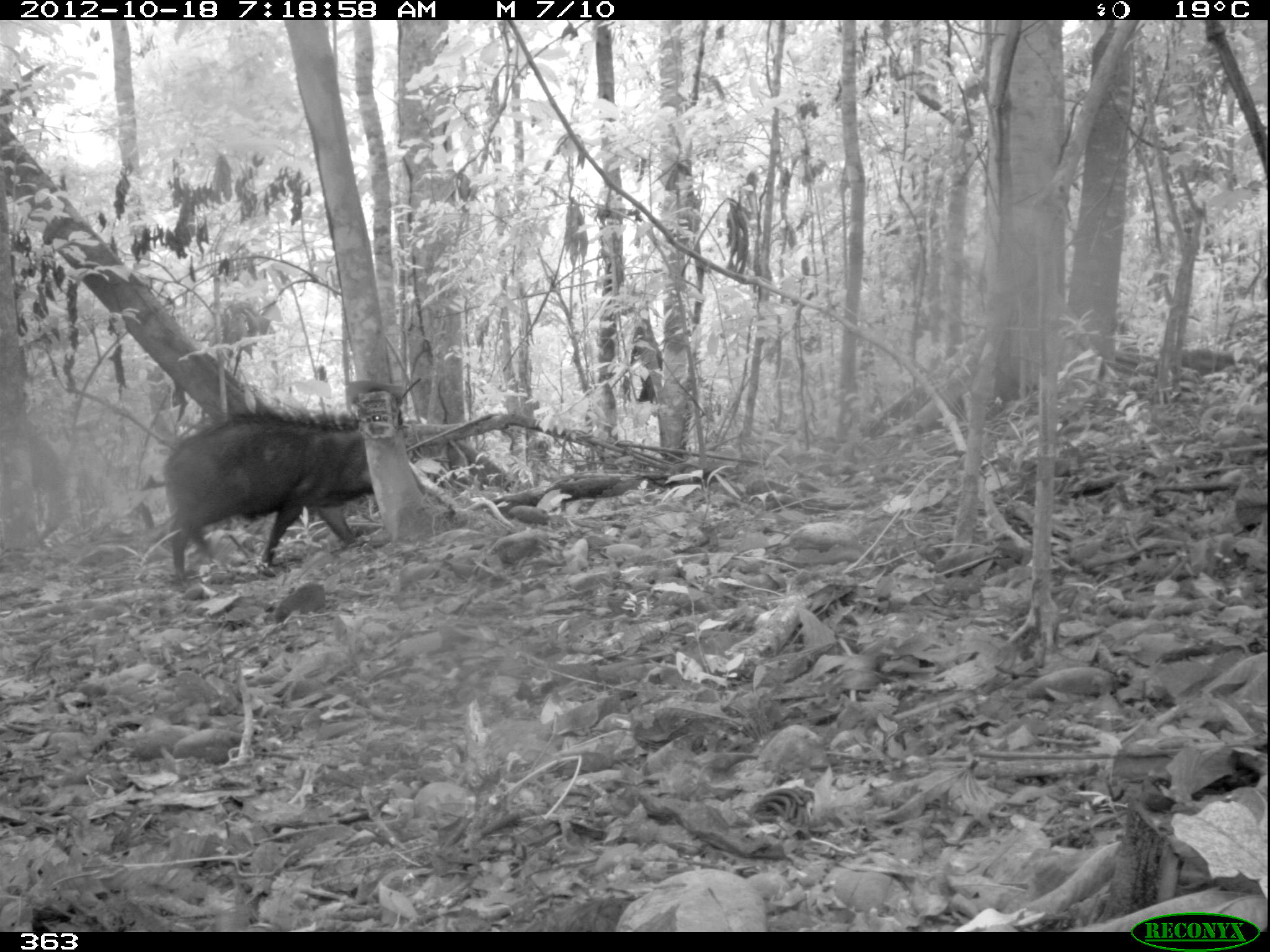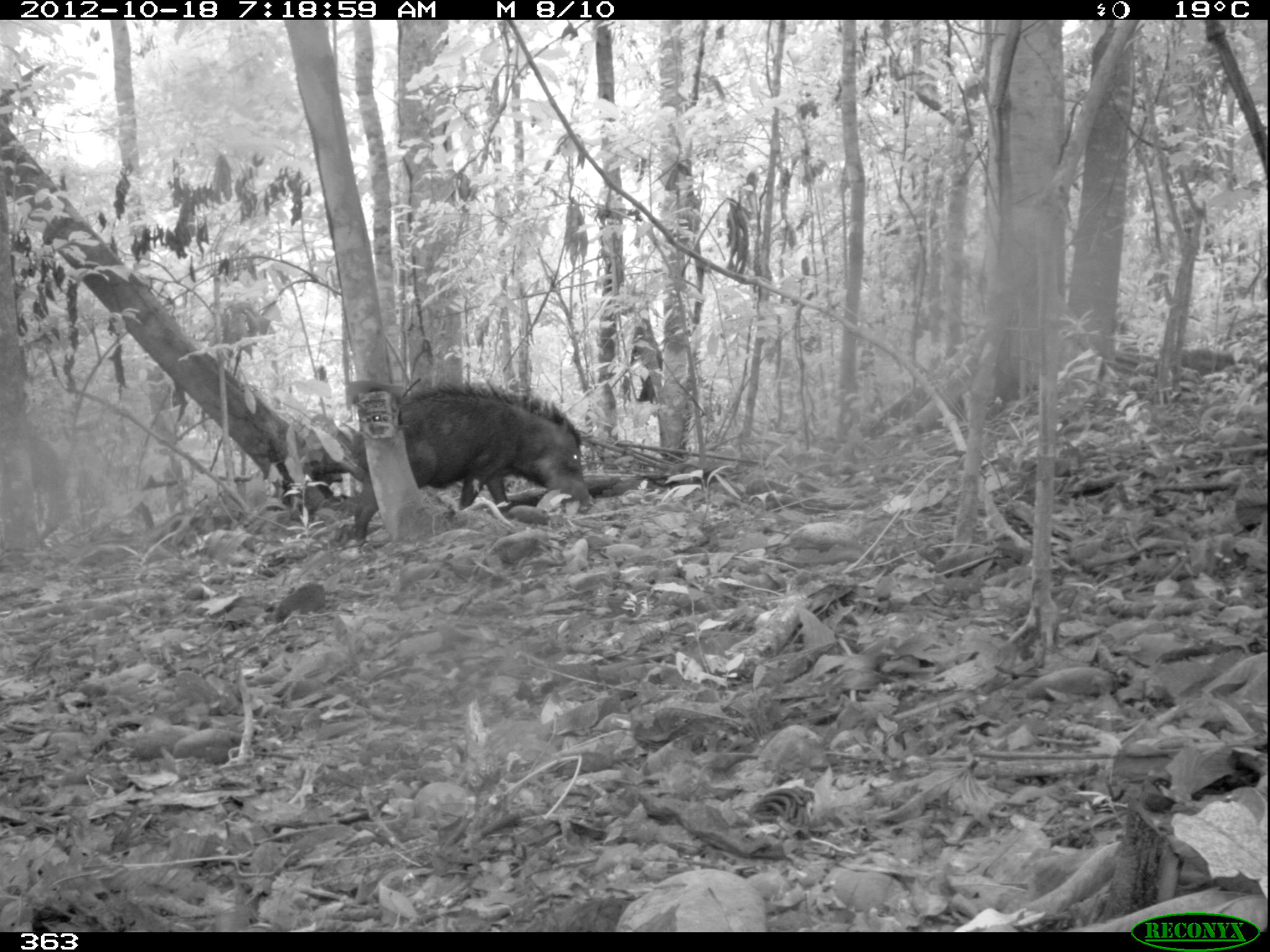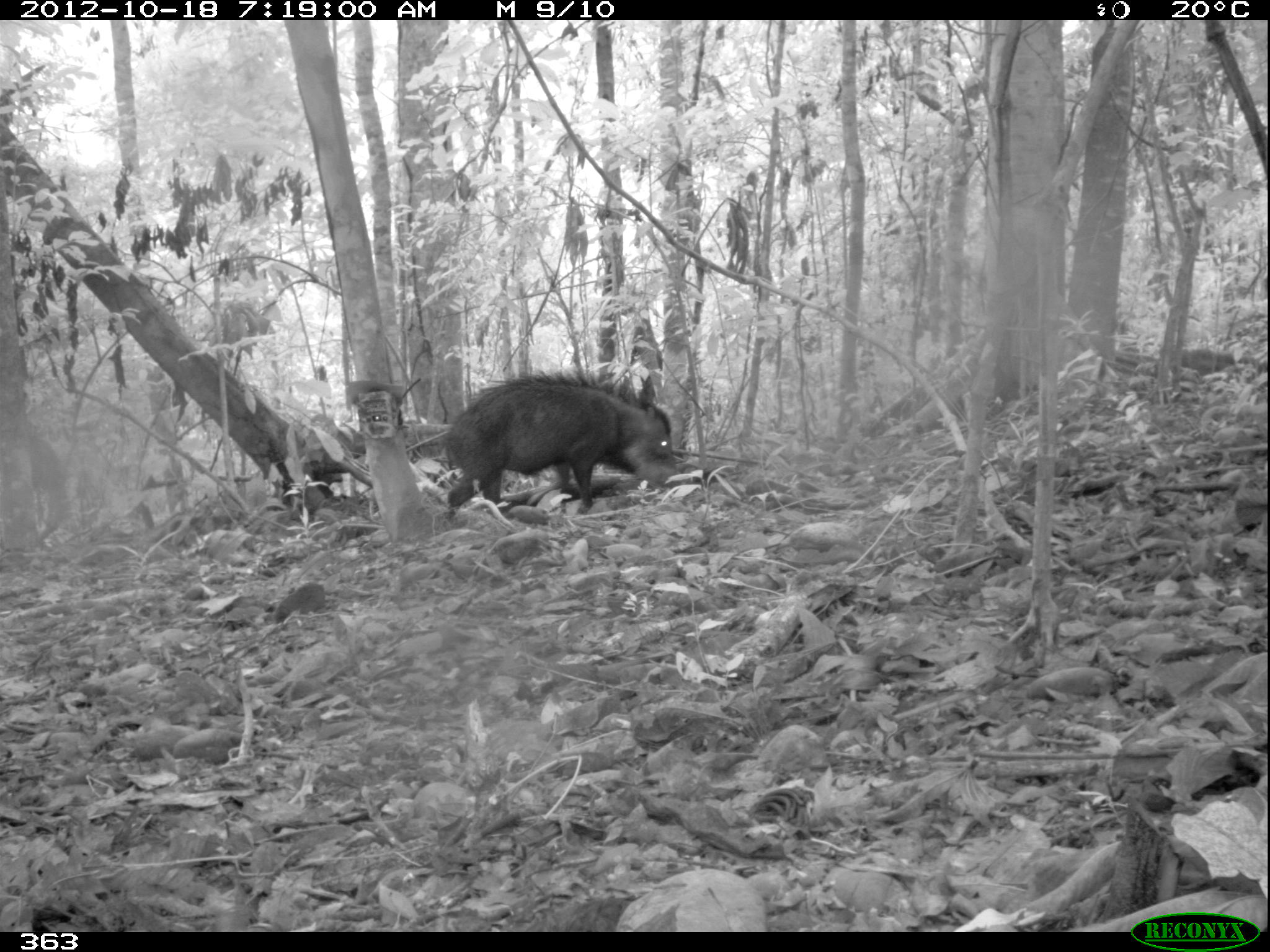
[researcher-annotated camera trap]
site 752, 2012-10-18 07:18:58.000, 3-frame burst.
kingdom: Animalia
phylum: Chordata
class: Mammalia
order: Artiodactyla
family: Tayassuidae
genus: Tayassu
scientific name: Tayassu pecari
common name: white-lipped peccary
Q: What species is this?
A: Tayassu pecari (white-lipped peccary).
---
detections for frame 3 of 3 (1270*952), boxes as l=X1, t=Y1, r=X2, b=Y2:
tayassu pecari: l=440, t=368, r=691, b=521